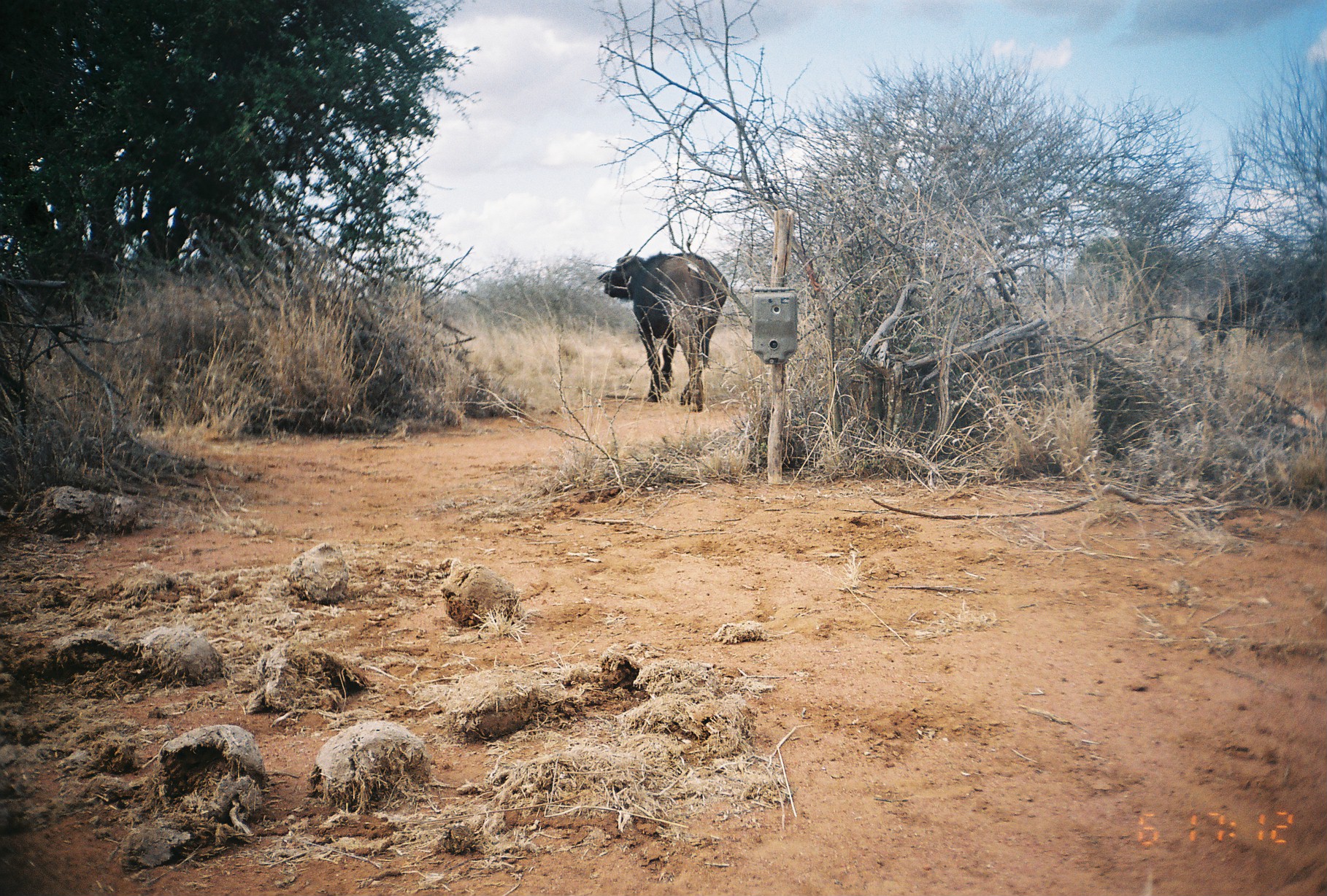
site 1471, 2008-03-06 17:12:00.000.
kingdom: Animalia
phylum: Chordata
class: Mammalia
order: Artiodactyla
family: Bovidae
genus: Syncerus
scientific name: Syncerus caffer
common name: african buffalo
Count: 2.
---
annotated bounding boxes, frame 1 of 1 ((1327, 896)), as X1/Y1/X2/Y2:
syncerus caffer: 596/248/728/412